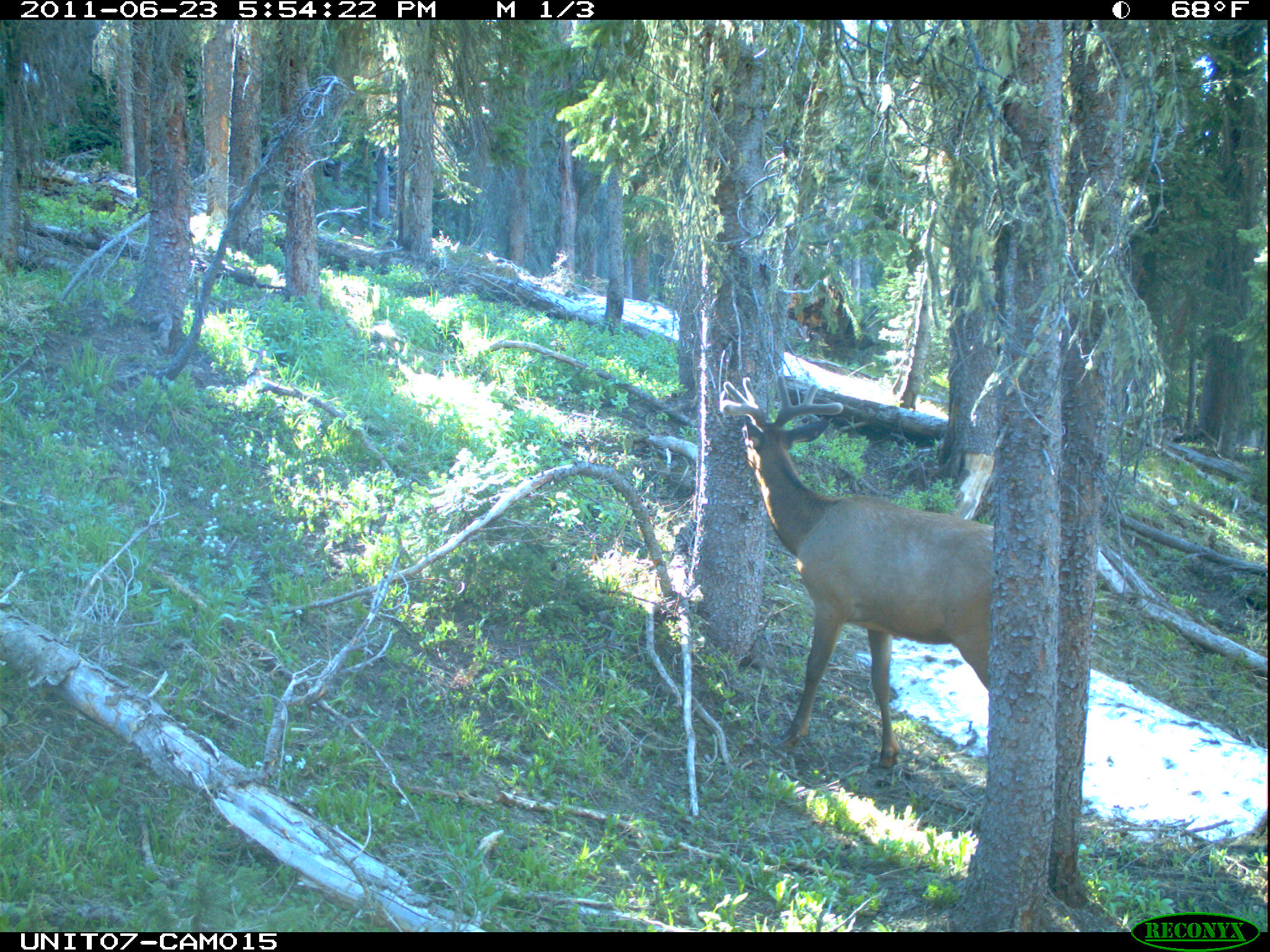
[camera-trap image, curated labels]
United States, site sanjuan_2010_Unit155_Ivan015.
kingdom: Animalia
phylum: Chordata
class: Mammalia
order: Artiodactyla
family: Cervidae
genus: Cervus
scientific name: Cervus elaphus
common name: red deer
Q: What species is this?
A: Cervus elaphus (red deer).